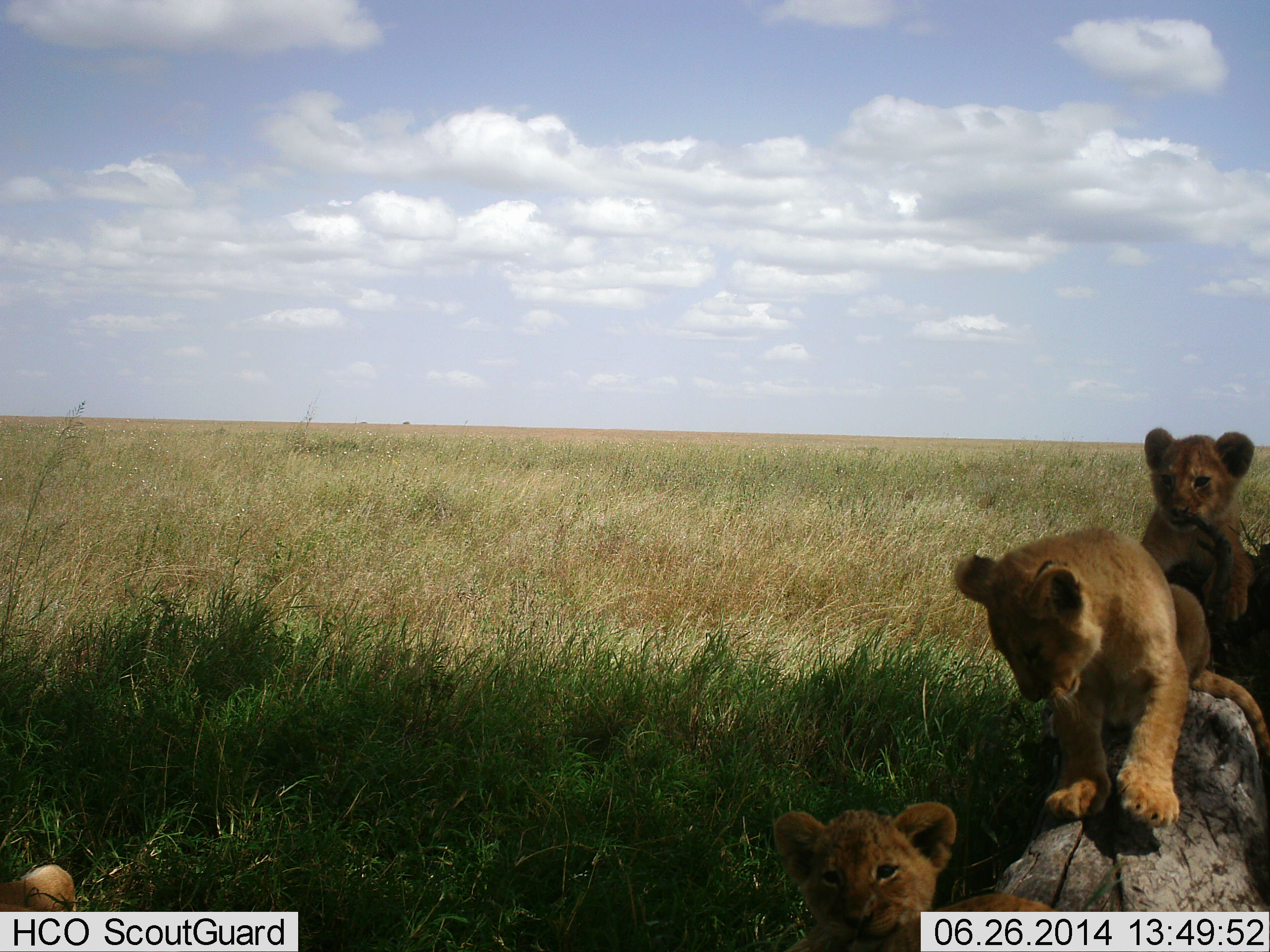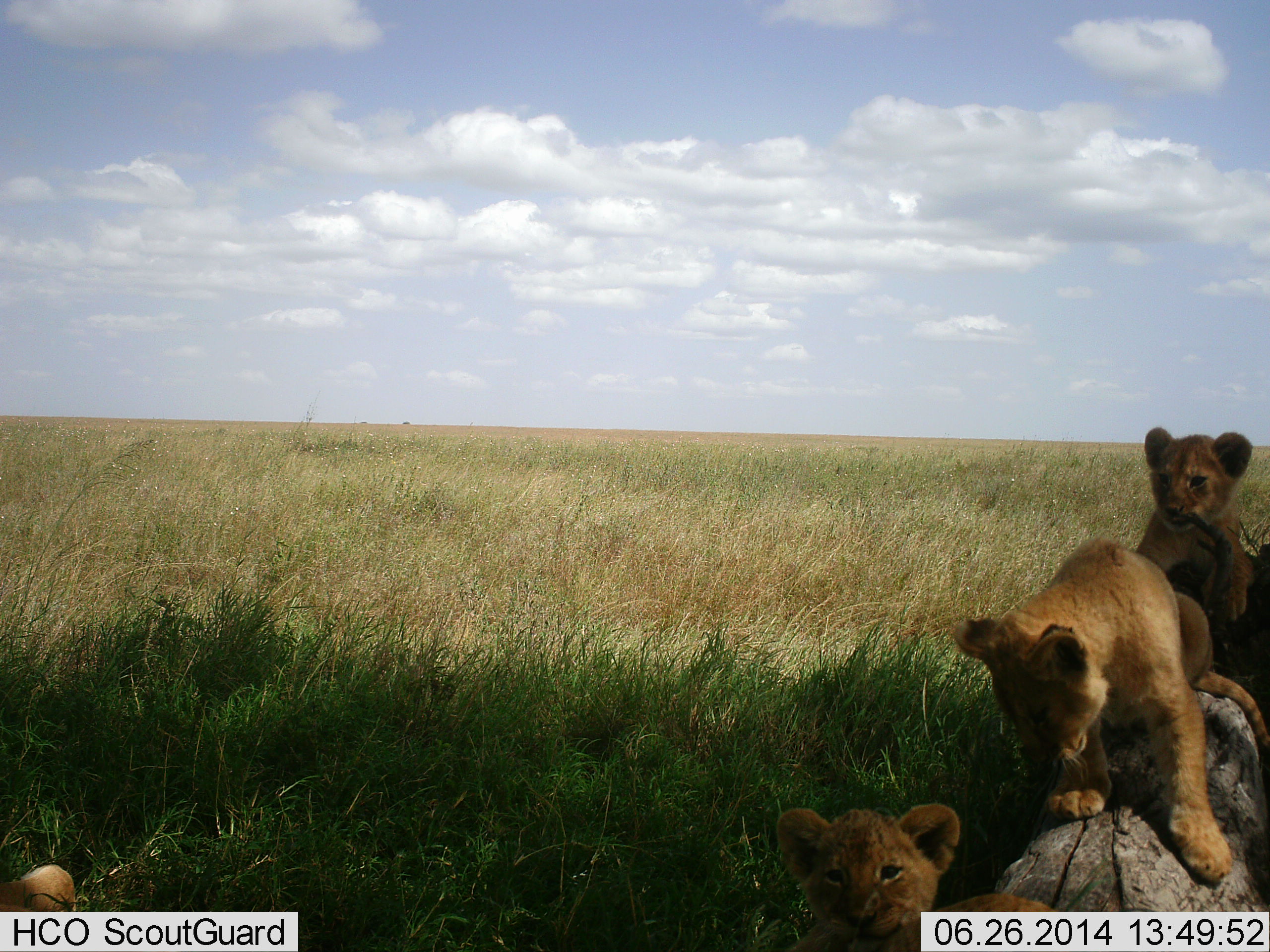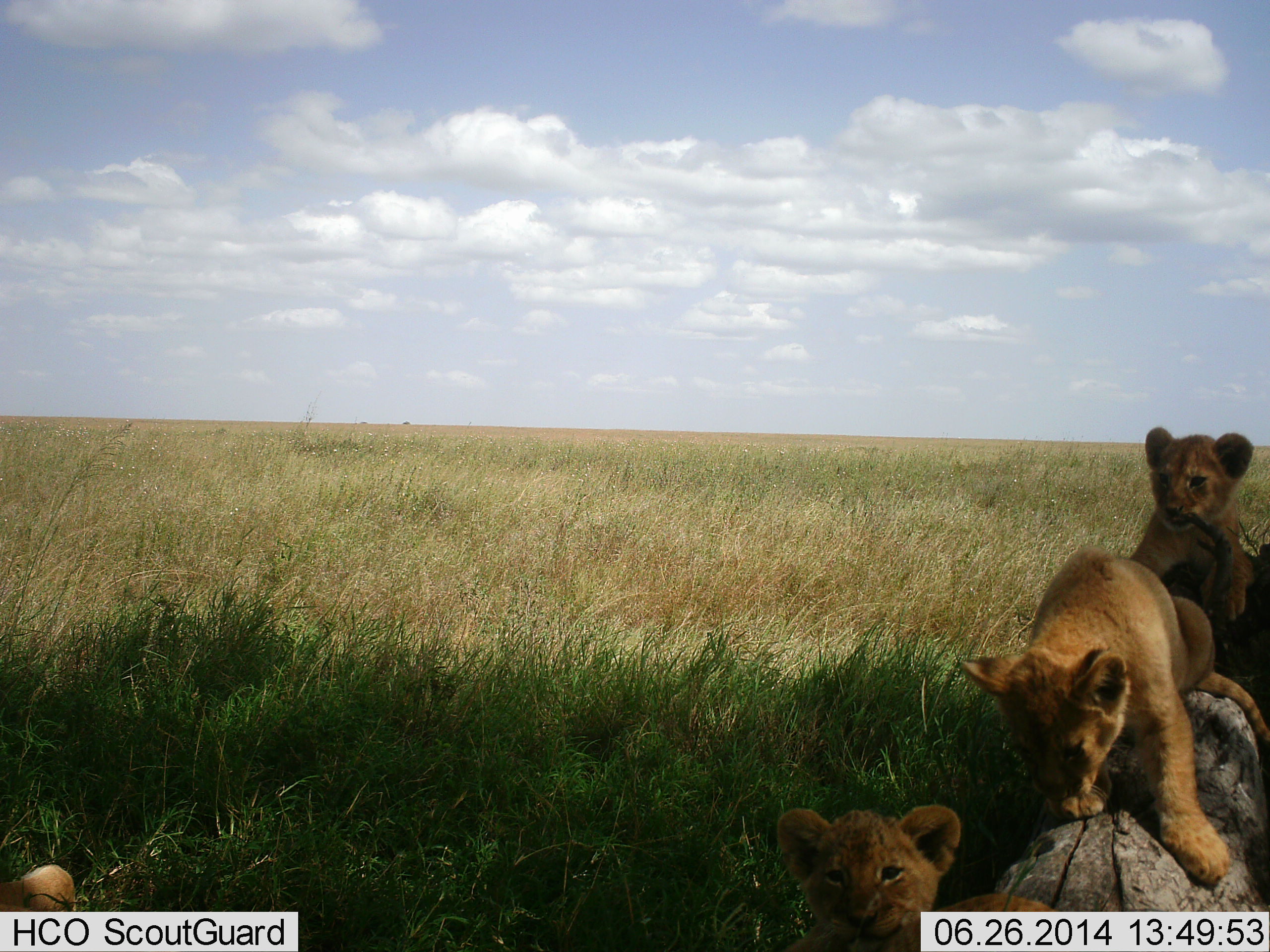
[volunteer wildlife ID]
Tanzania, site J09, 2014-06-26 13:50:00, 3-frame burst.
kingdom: Animalia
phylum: Chordata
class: Mammalia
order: Carnivora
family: Felidae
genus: Panthera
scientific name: Panthera leo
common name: lion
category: lionfemale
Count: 4.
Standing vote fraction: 20%.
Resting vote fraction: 60%.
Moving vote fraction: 50%.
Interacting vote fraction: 60%.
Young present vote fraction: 60%.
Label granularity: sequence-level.